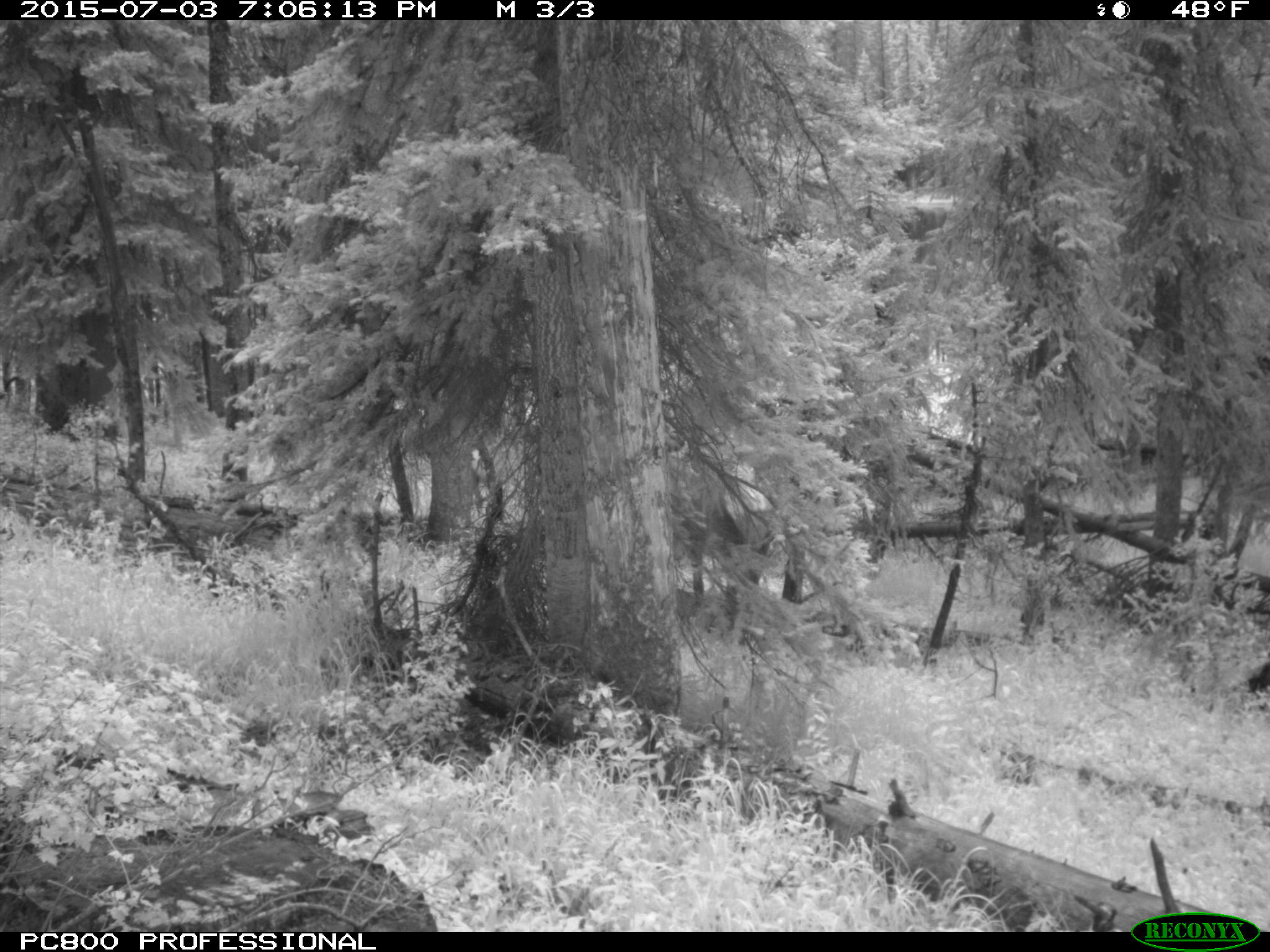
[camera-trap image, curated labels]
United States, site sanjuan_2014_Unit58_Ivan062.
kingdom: Animalia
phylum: Chordata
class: Mammalia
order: Artiodactyla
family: Cervidae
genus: Cervus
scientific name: Cervus elaphus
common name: red deer